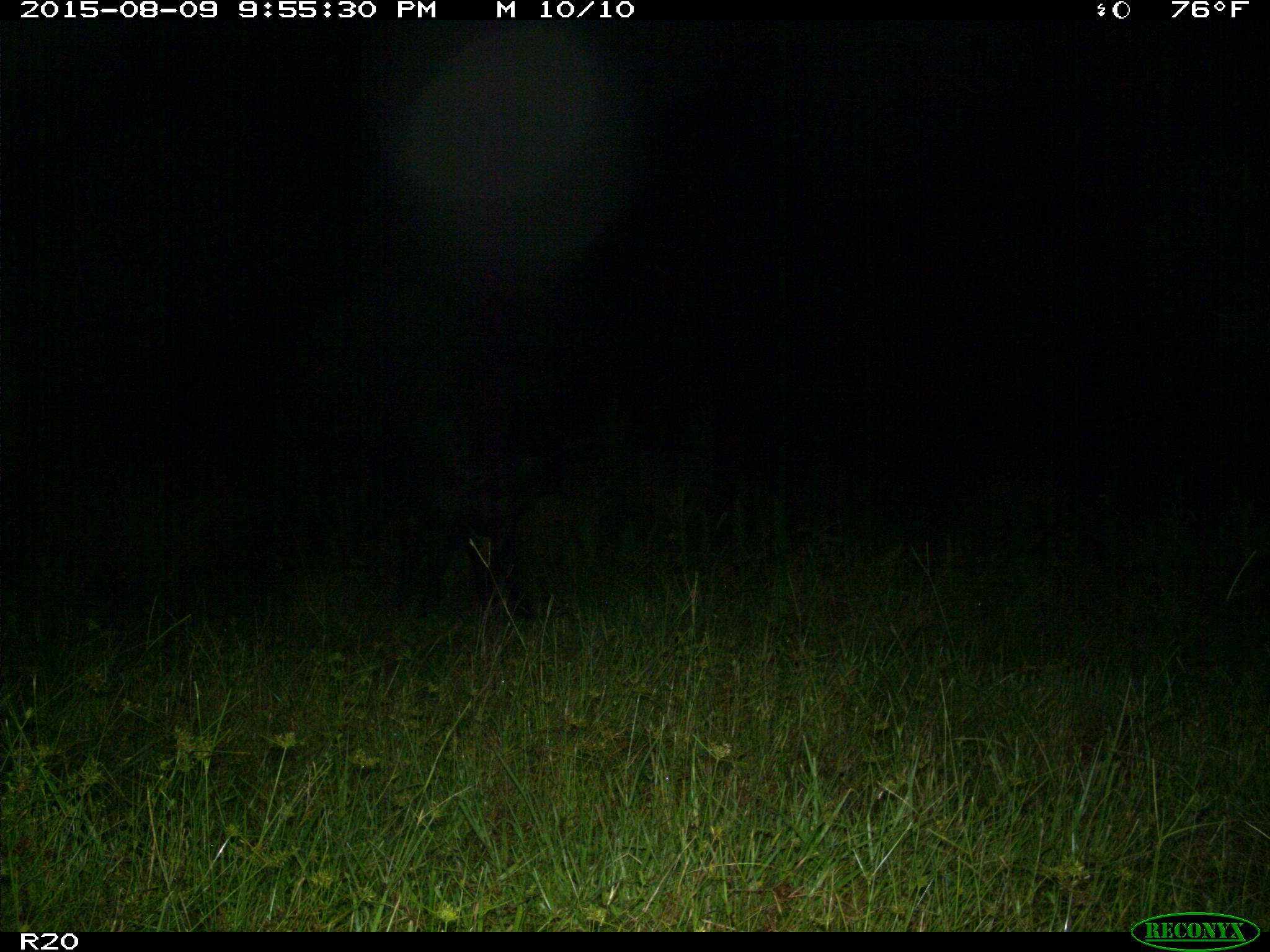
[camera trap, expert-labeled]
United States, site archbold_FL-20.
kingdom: Animalia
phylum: Chordata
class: Mammalia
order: Artiodactyla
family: Bovidae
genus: Bos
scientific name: Bos taurus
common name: domestic cow